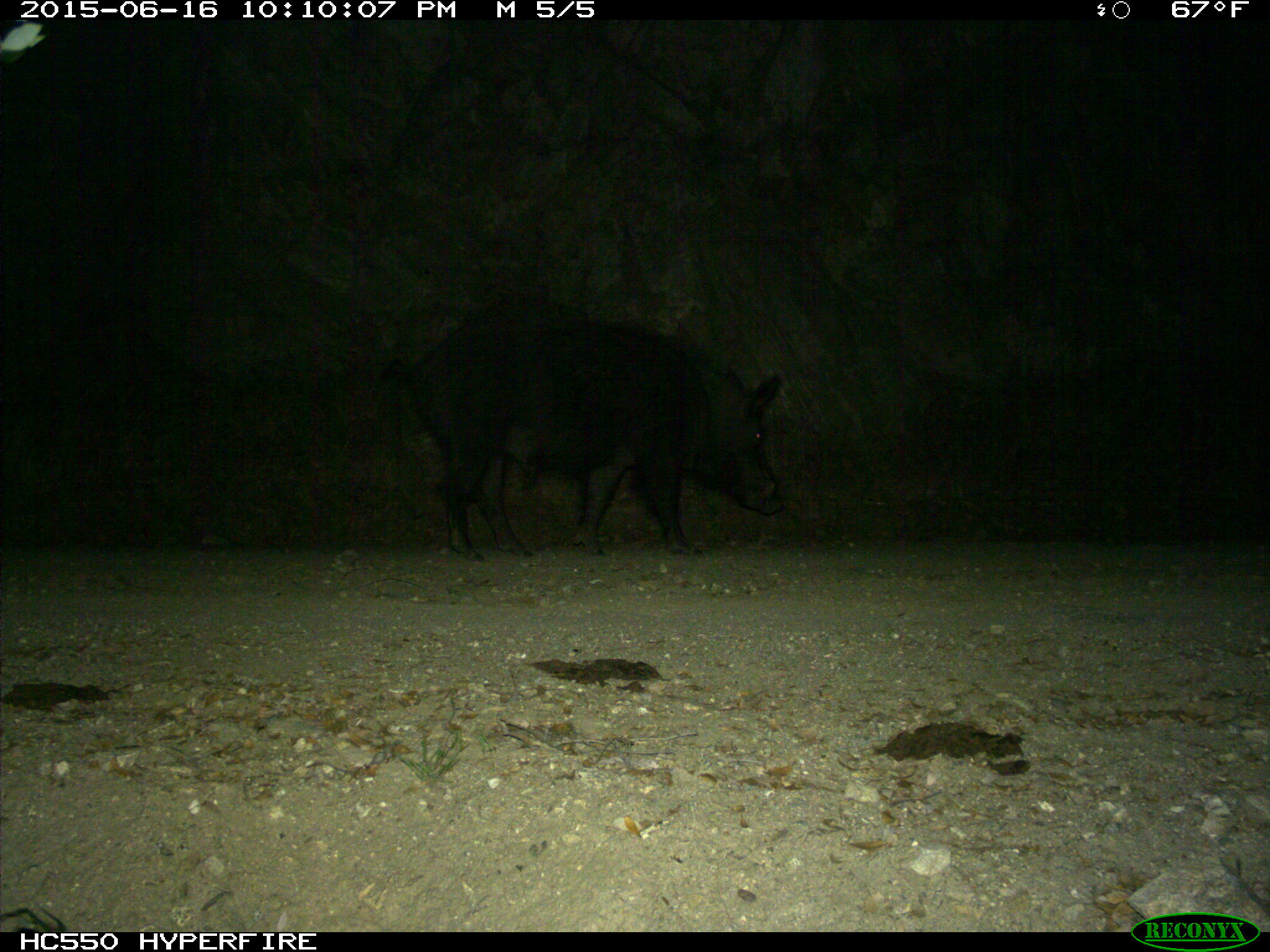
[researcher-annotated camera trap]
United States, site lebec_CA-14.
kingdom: Animalia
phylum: Chordata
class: Mammalia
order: Artiodactyla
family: Suidae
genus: Sus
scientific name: Sus scrofa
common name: wild boar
Sus scrofa (wild boar).